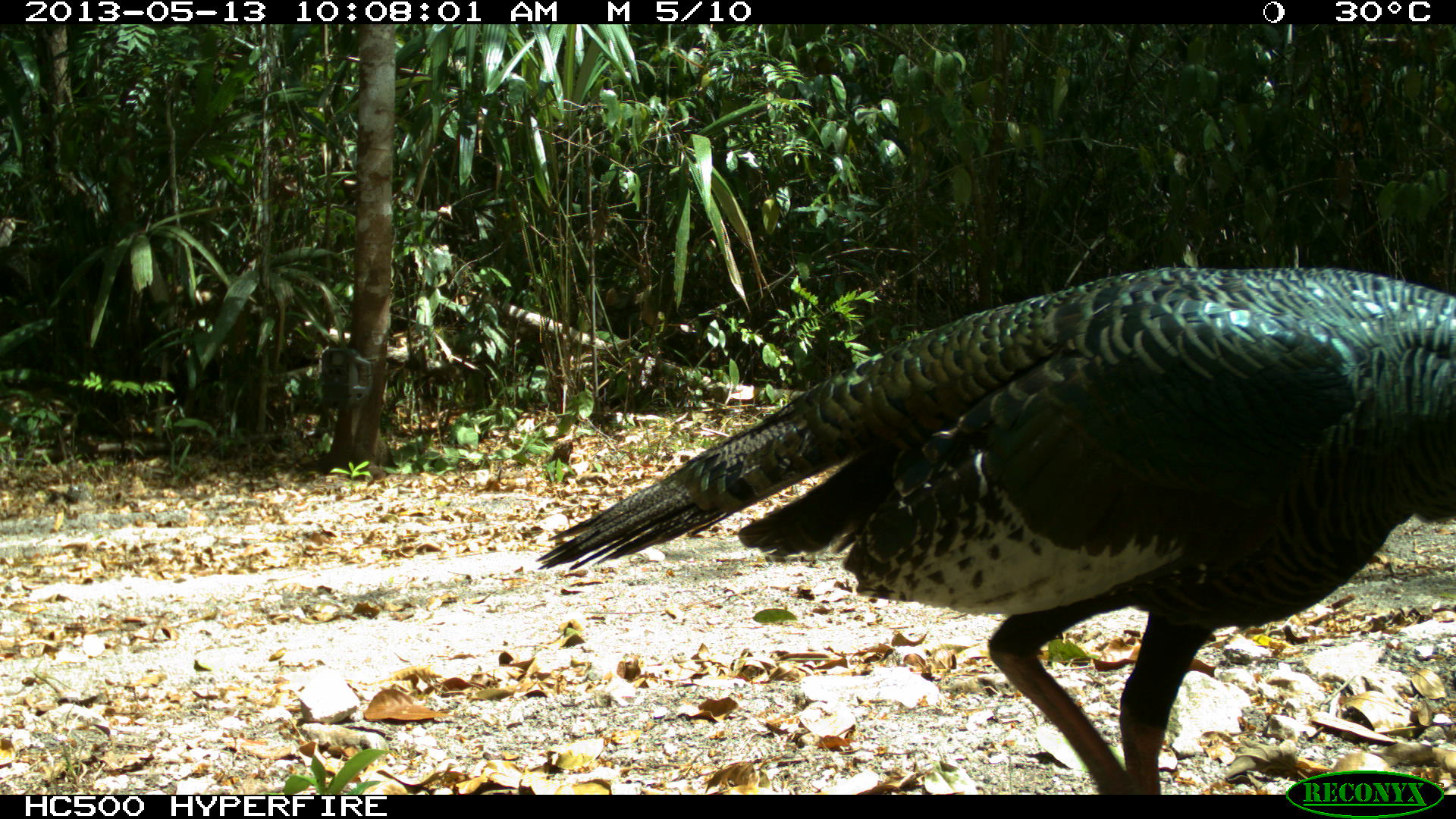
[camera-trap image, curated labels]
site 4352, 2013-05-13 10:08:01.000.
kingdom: Animalia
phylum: Chordata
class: Aves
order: Galliformes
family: Phasianidae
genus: Meleagris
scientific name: Meleagris ocellata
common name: ocellated turkey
Meleagris ocellata (ocellated turkey), count 3.